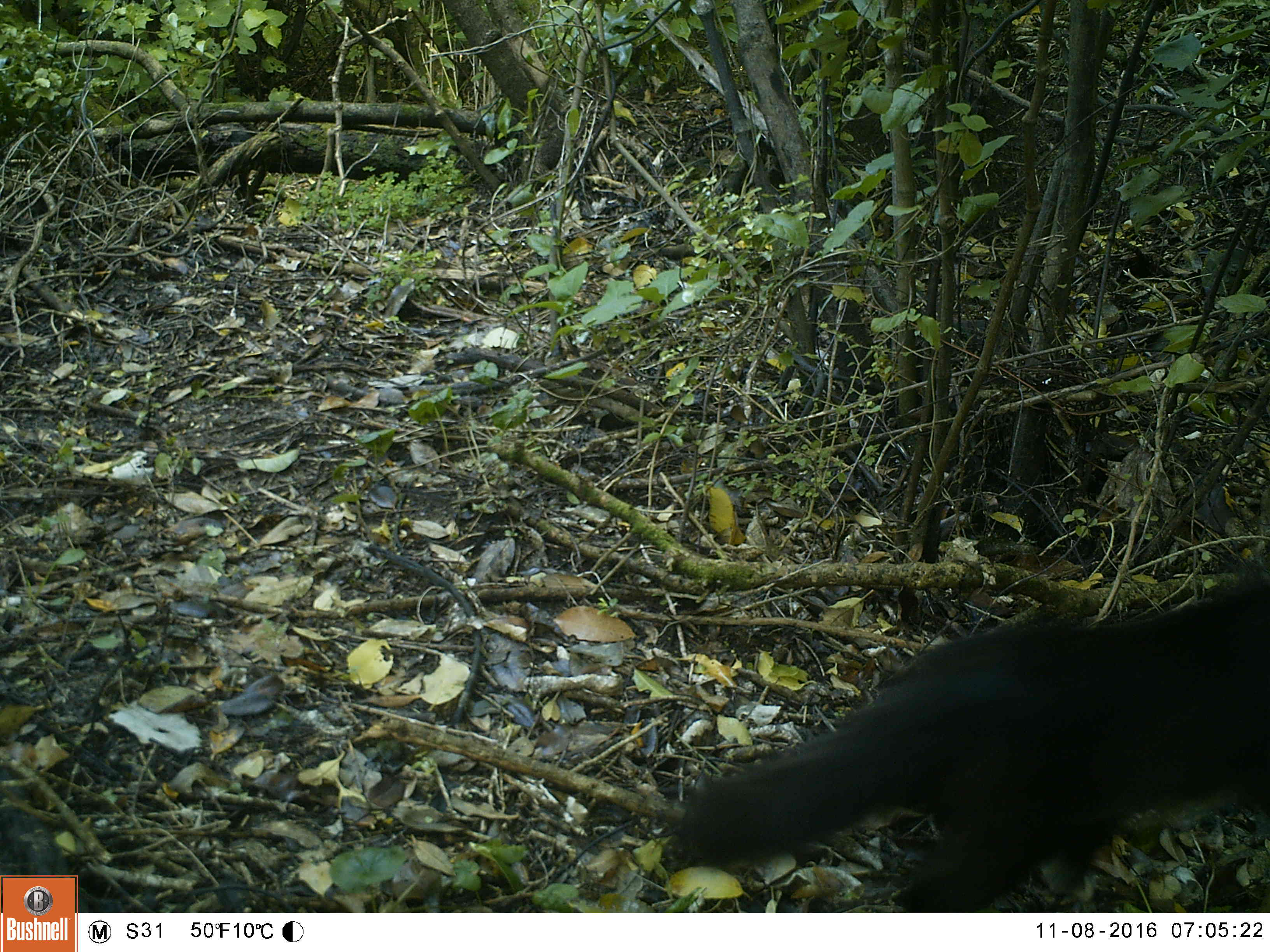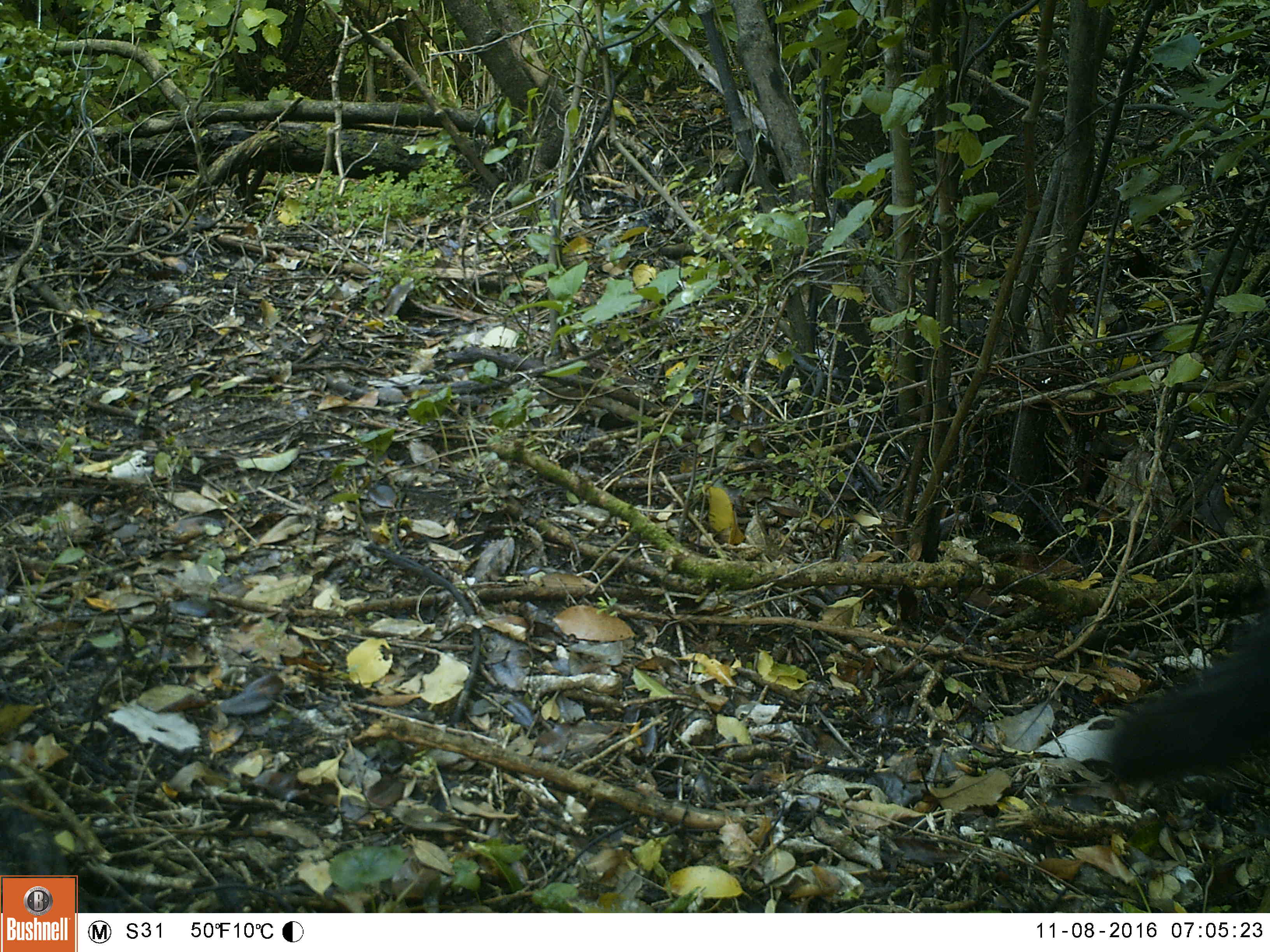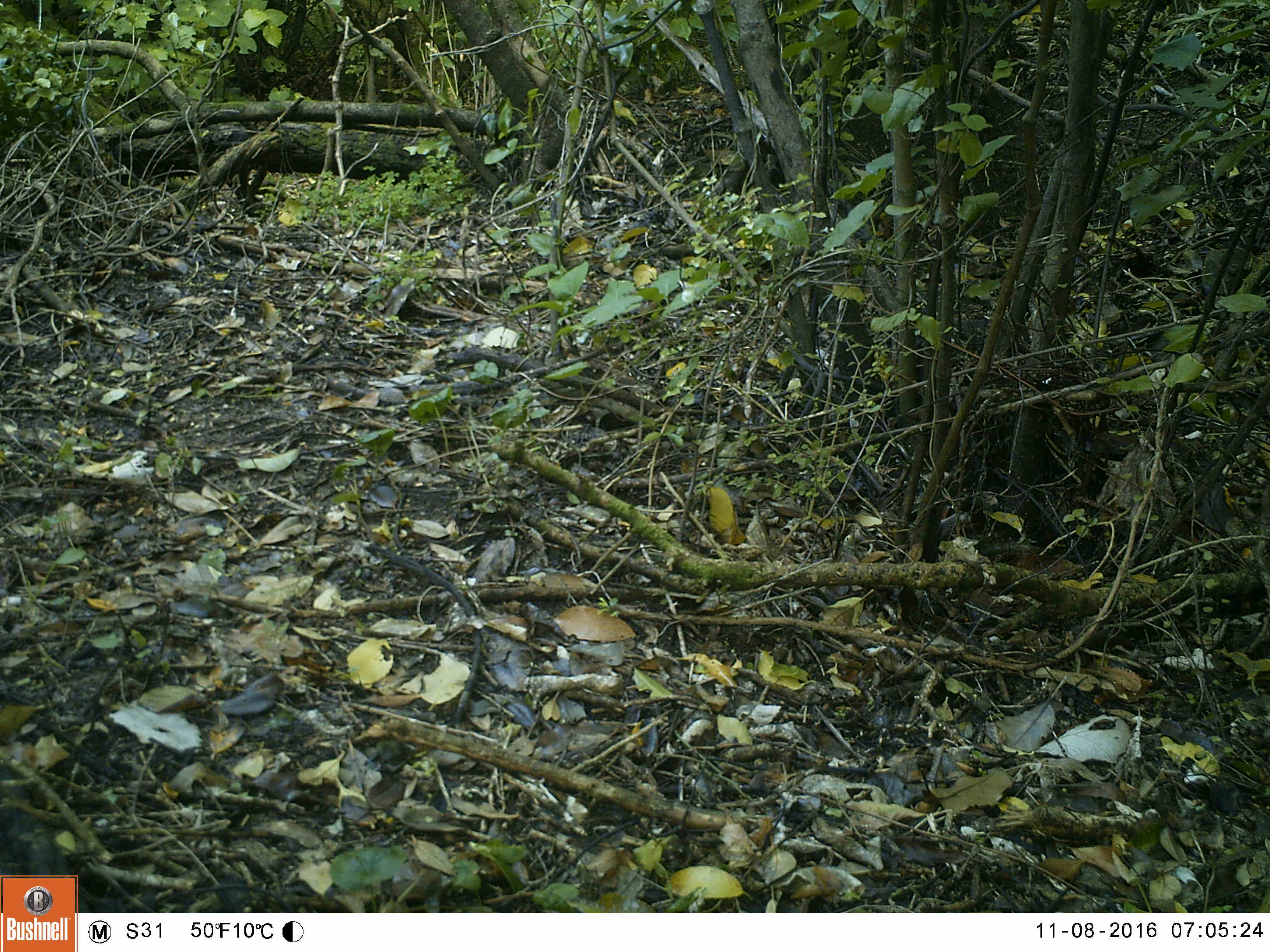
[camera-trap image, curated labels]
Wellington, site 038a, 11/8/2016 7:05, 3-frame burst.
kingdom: Animalia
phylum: Chordata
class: Mammalia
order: Carnivora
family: Felidae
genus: Felis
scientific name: Felis catus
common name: cat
Cat (Felis catus).